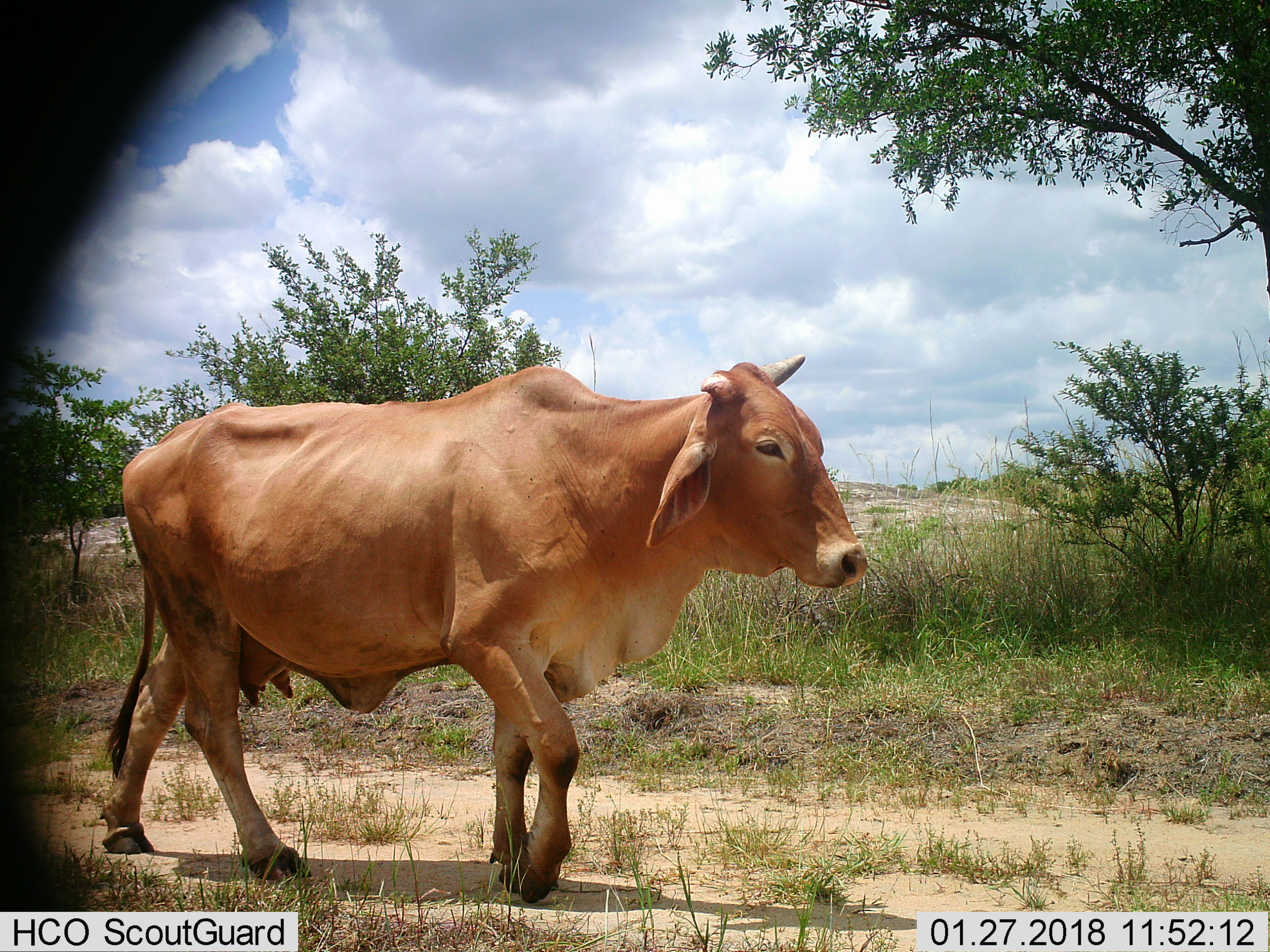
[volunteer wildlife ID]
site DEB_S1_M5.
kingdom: Animalia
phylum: Chordata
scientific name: Vertebrata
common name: domestic animal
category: domesticanimal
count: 1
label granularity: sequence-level